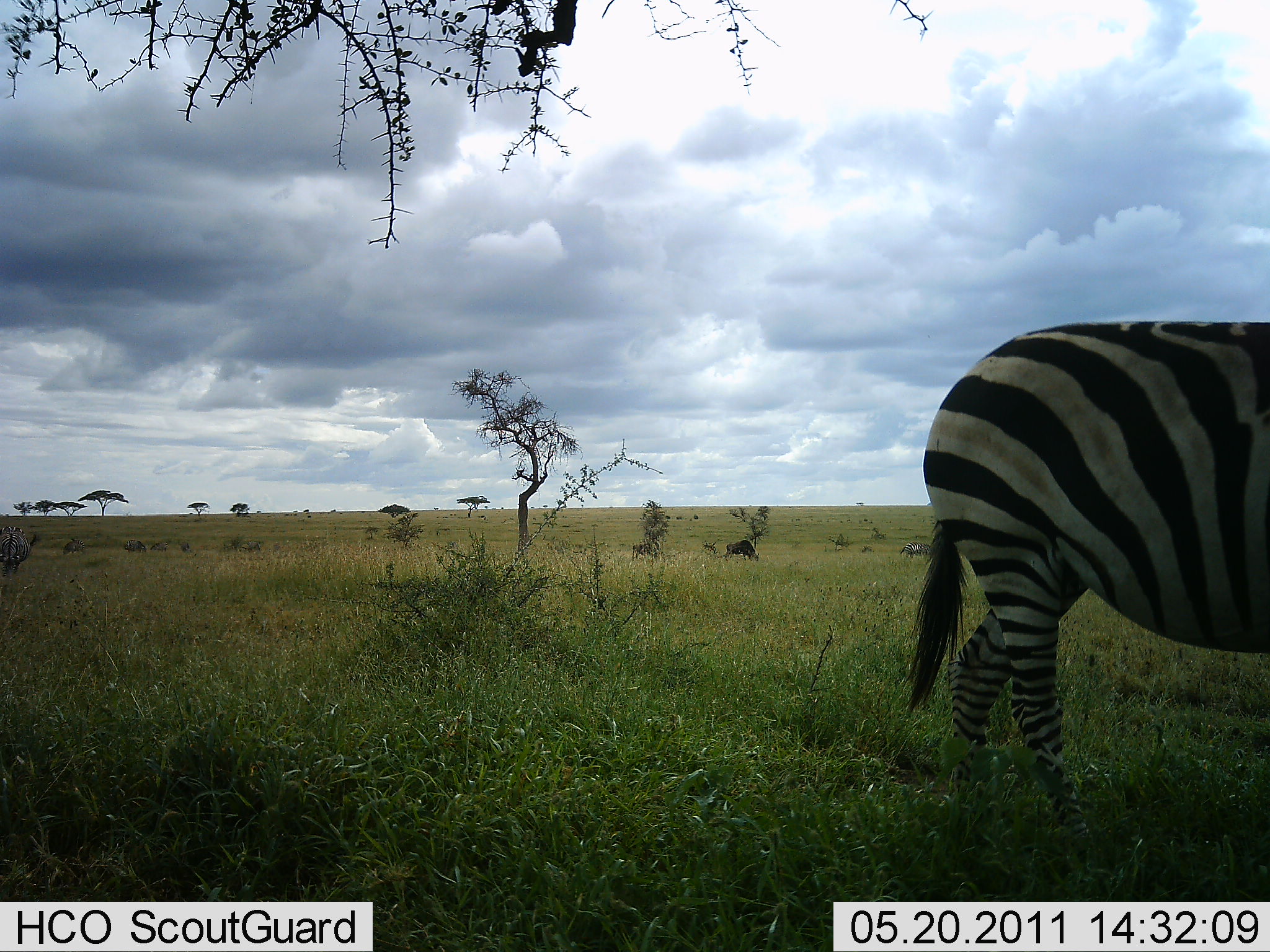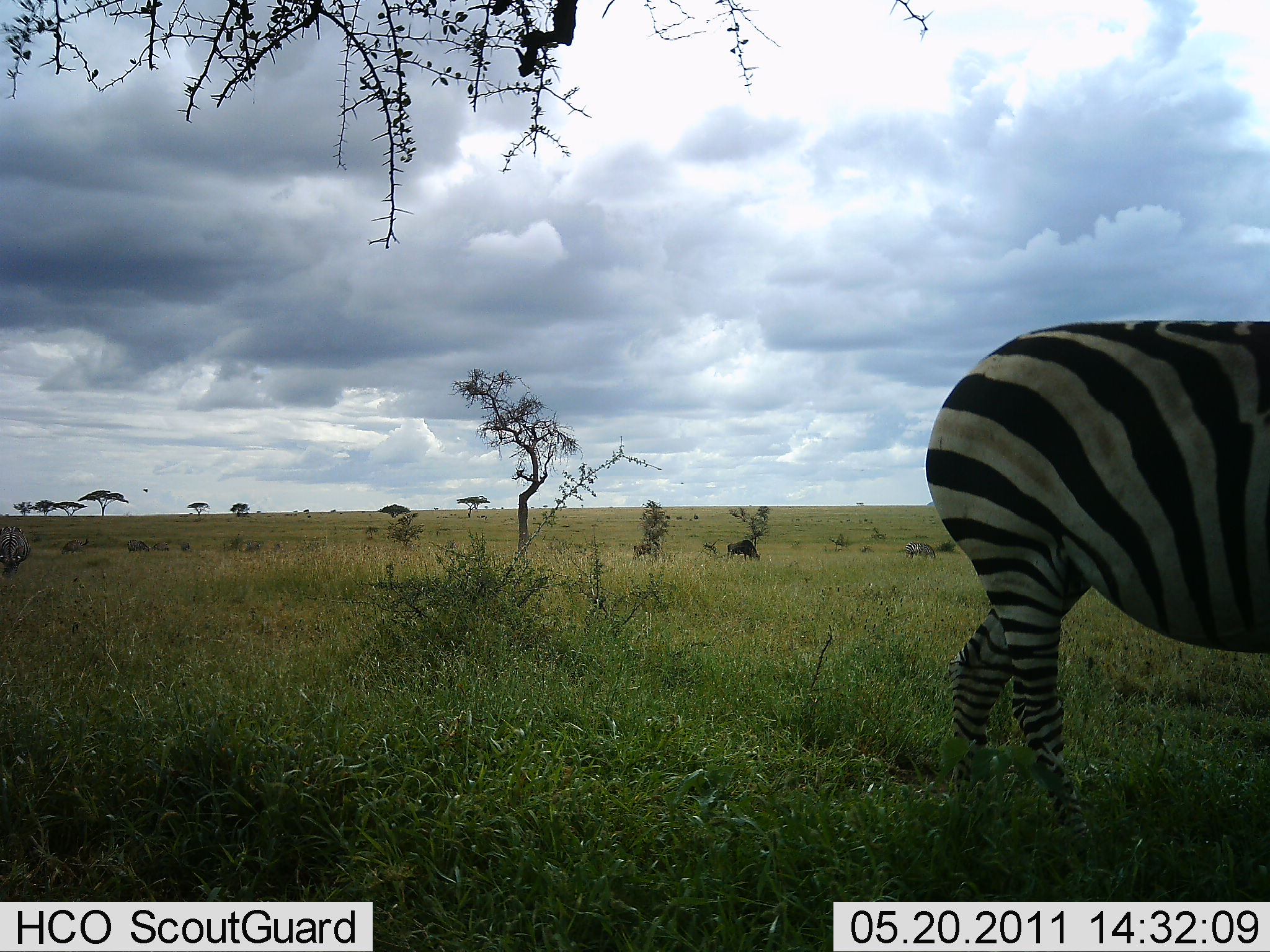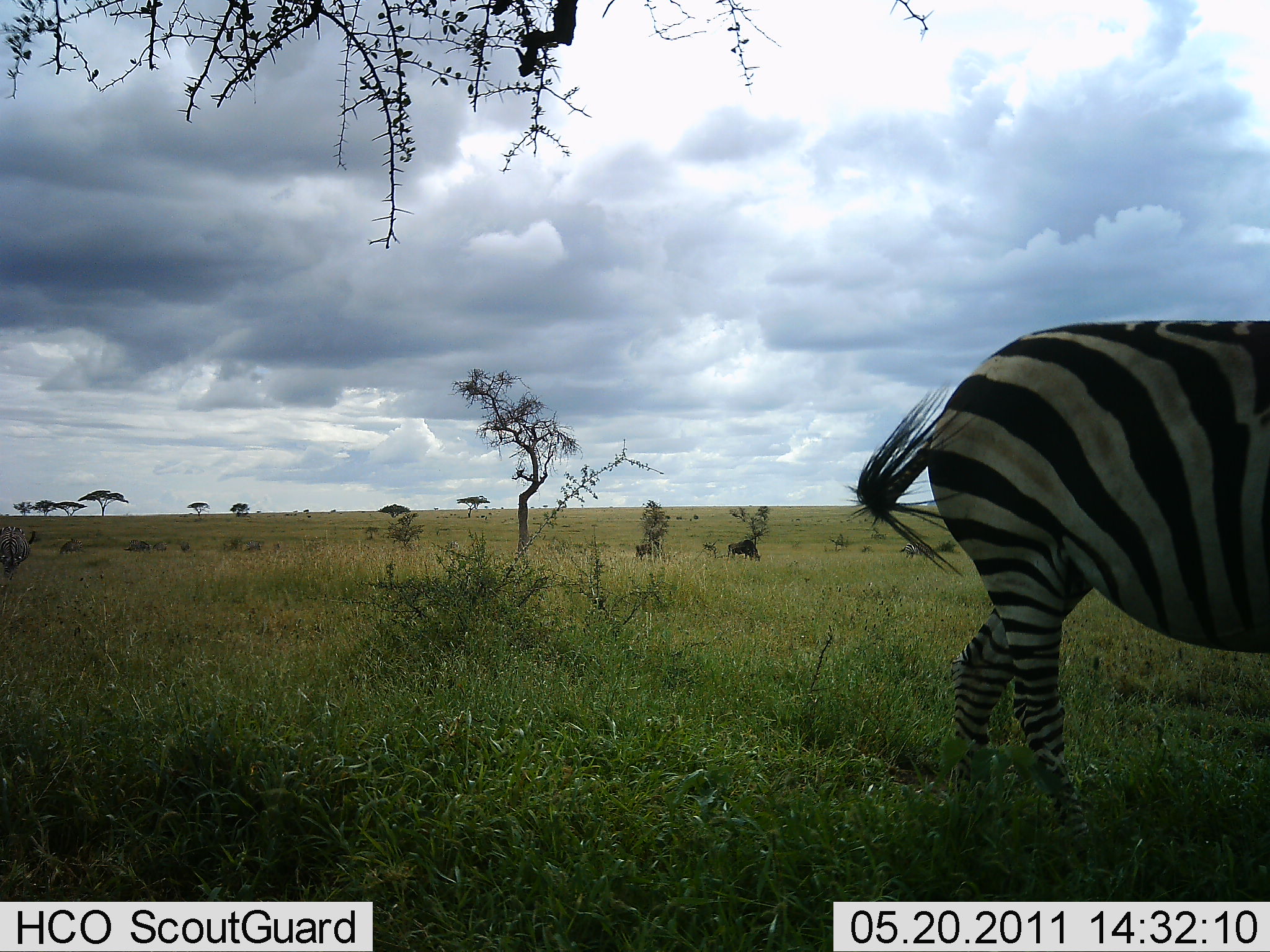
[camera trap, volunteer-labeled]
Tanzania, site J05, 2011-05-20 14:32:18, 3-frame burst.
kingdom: Animalia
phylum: Chordata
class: Mammalia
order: Perissodactyla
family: Equidae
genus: Equus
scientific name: Equus quagga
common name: plains zebra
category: zebra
Zebra (plains zebra) (Equus quagga), count 1. Behavior (volunteer vote fractions): standing 79%, resting 0%, moving 11%, interacting 0%. Young present (vote fraction): 0%. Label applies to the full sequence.